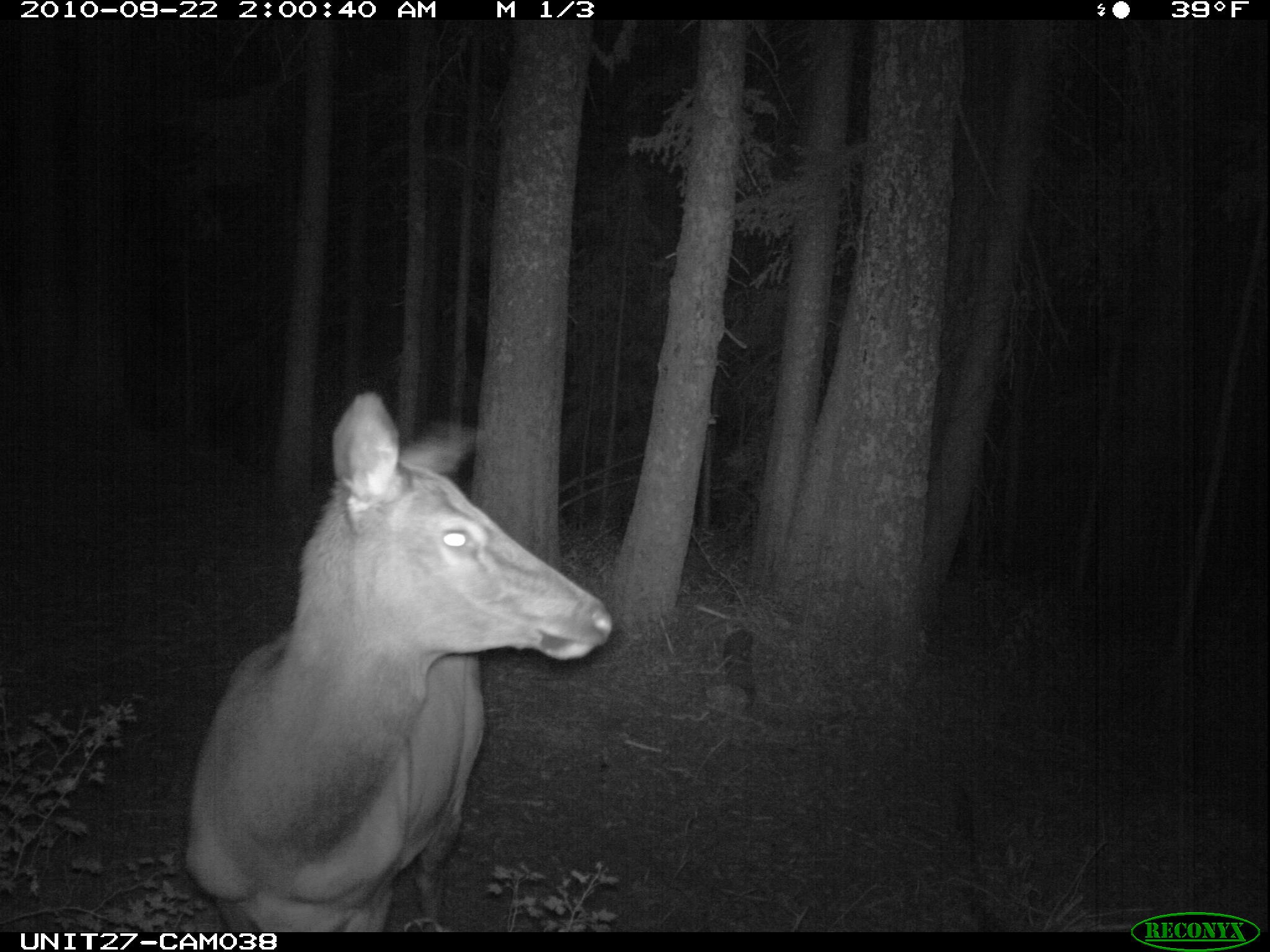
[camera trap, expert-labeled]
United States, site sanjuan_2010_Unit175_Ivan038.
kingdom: Animalia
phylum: Chordata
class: Mammalia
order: Artiodactyla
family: Cervidae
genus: Cervus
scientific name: Cervus elaphus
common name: red deer